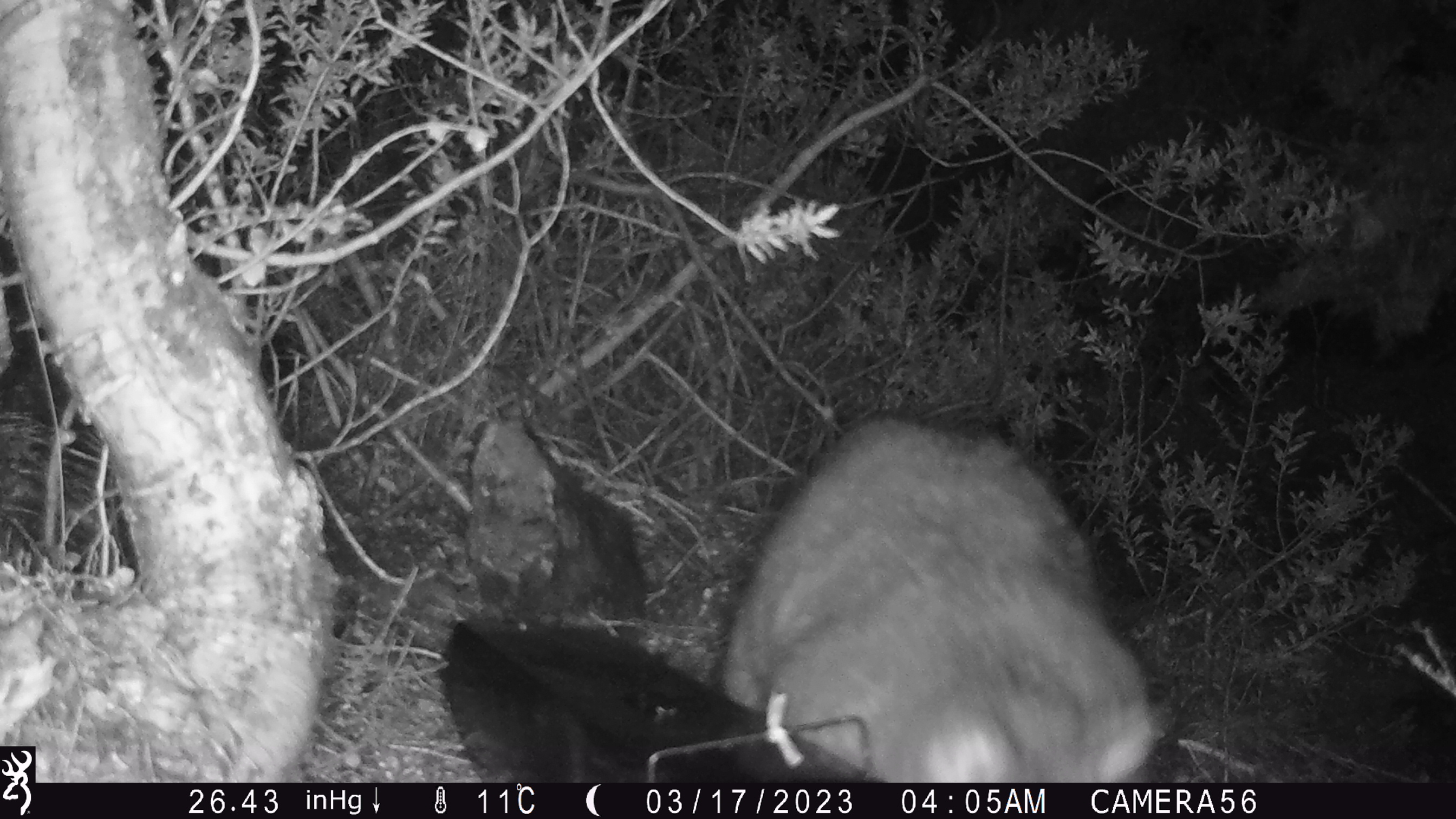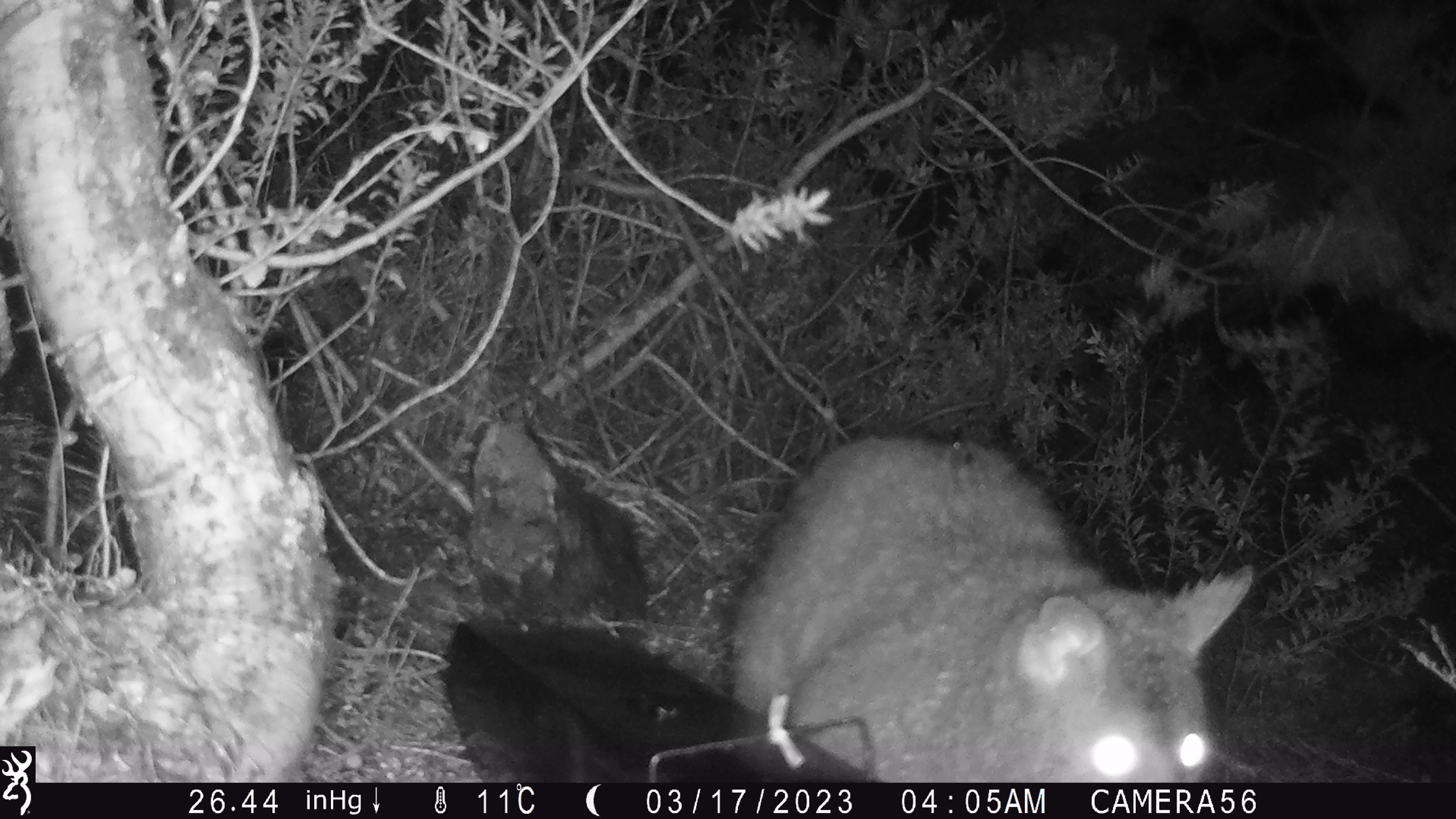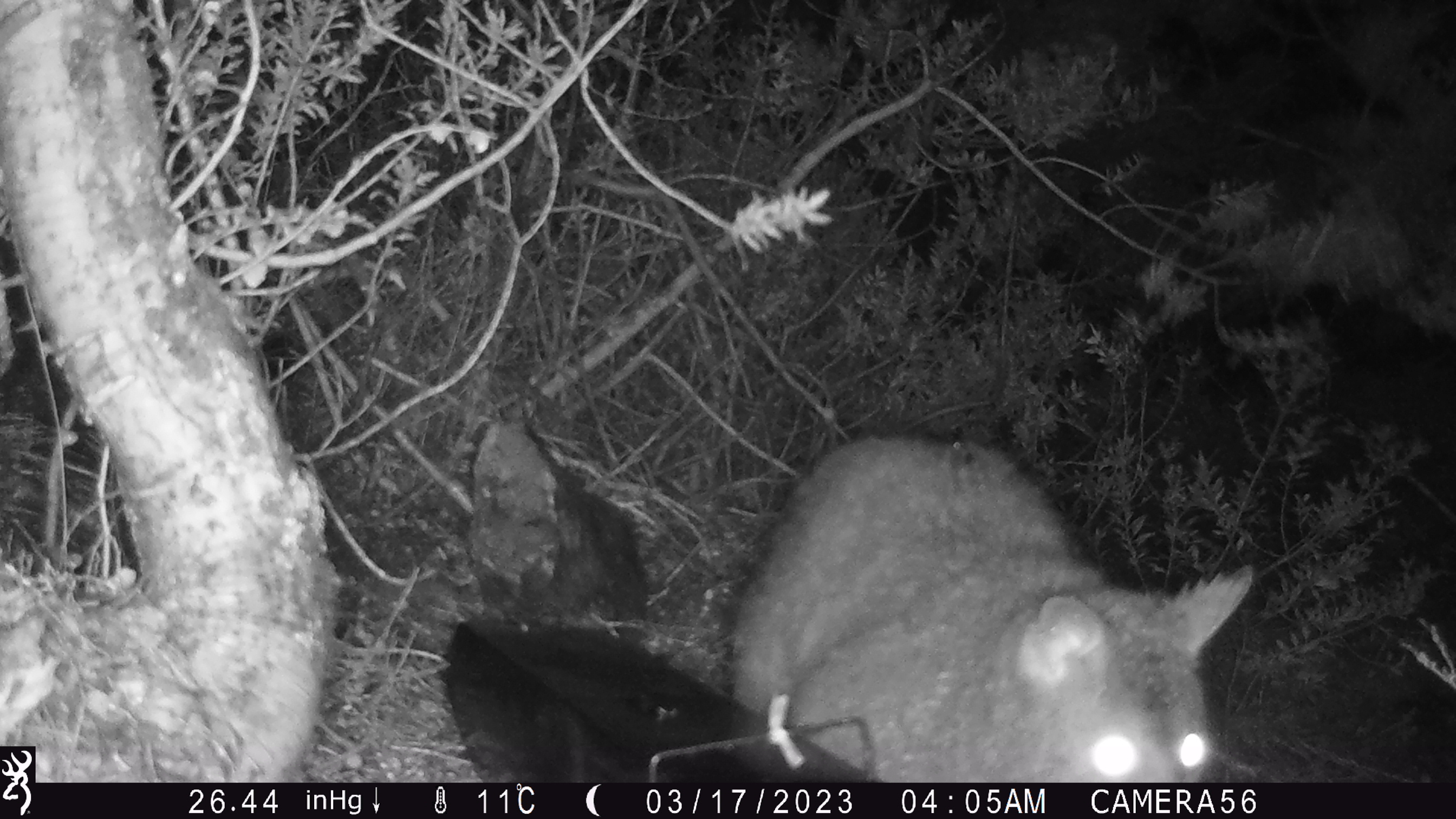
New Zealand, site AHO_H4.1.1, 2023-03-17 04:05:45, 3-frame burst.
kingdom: Animalia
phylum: Chordata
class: Mammalia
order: Carnivora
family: Mustelidae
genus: Mustela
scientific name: Mustela erminea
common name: stoat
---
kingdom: Animalia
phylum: Chordata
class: Mammalia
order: Diprotodontia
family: Phalangeridae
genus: Trichosurus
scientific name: Trichosurus vulpecula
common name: common brushtail possum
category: possum